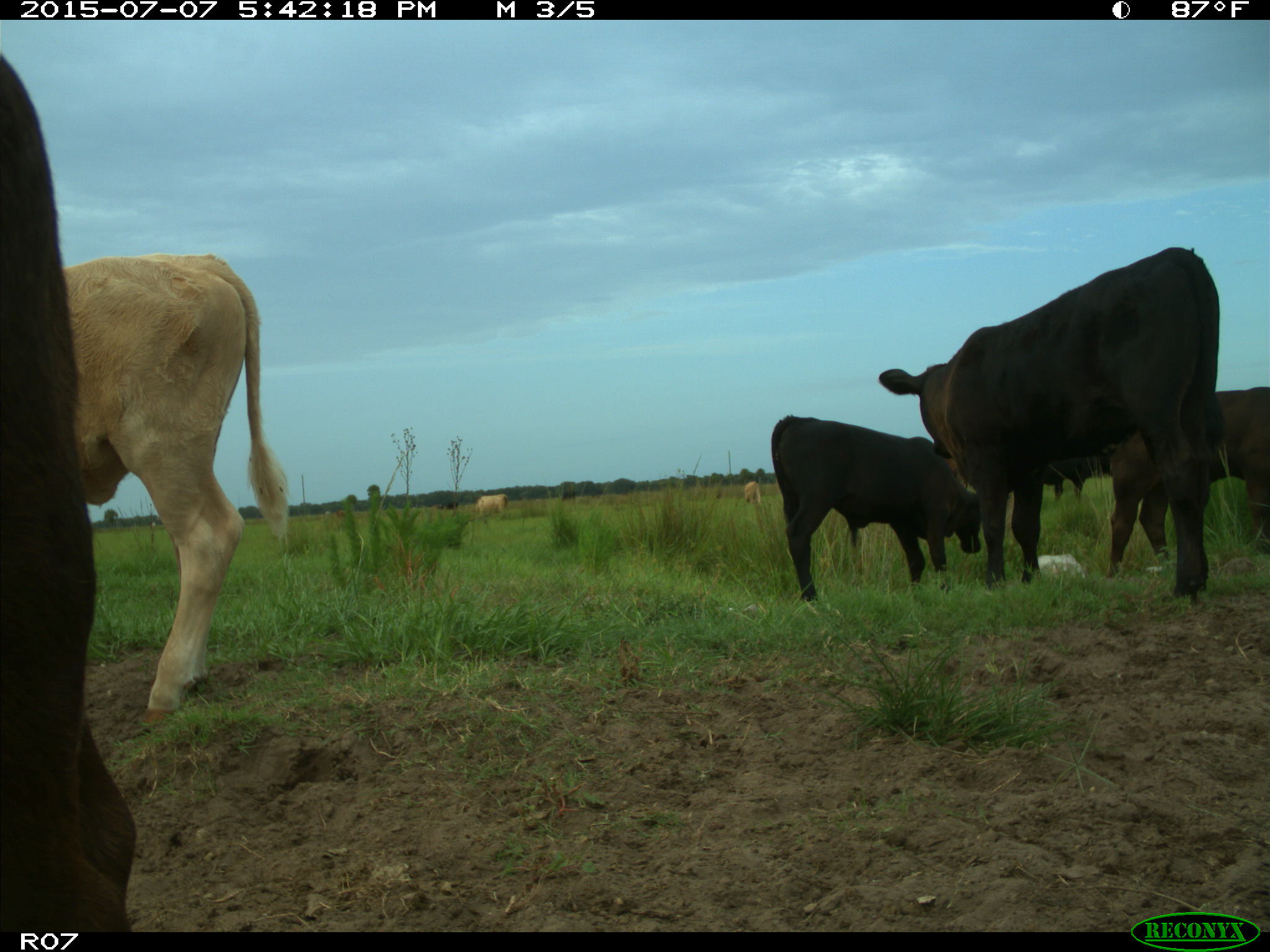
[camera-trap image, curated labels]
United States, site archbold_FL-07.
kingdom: Animalia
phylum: Chordata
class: Mammalia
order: Artiodactyla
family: Bovidae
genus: Bos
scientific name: Bos taurus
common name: domestic cow